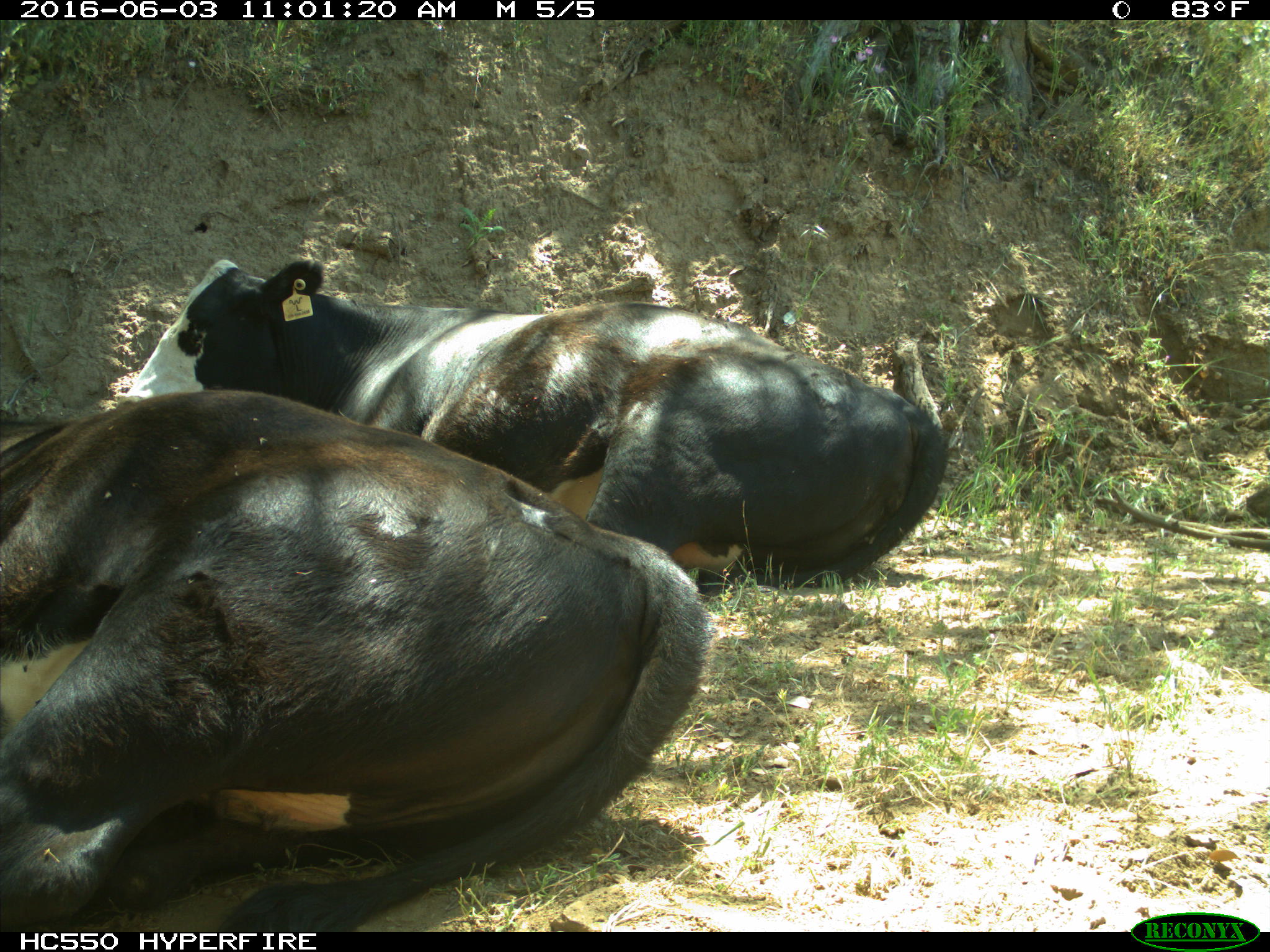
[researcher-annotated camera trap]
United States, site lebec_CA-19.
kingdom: Animalia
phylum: Chordata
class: Mammalia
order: Artiodactyla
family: Bovidae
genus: Bos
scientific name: Bos taurus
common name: domestic cow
Bos taurus (domestic cow).